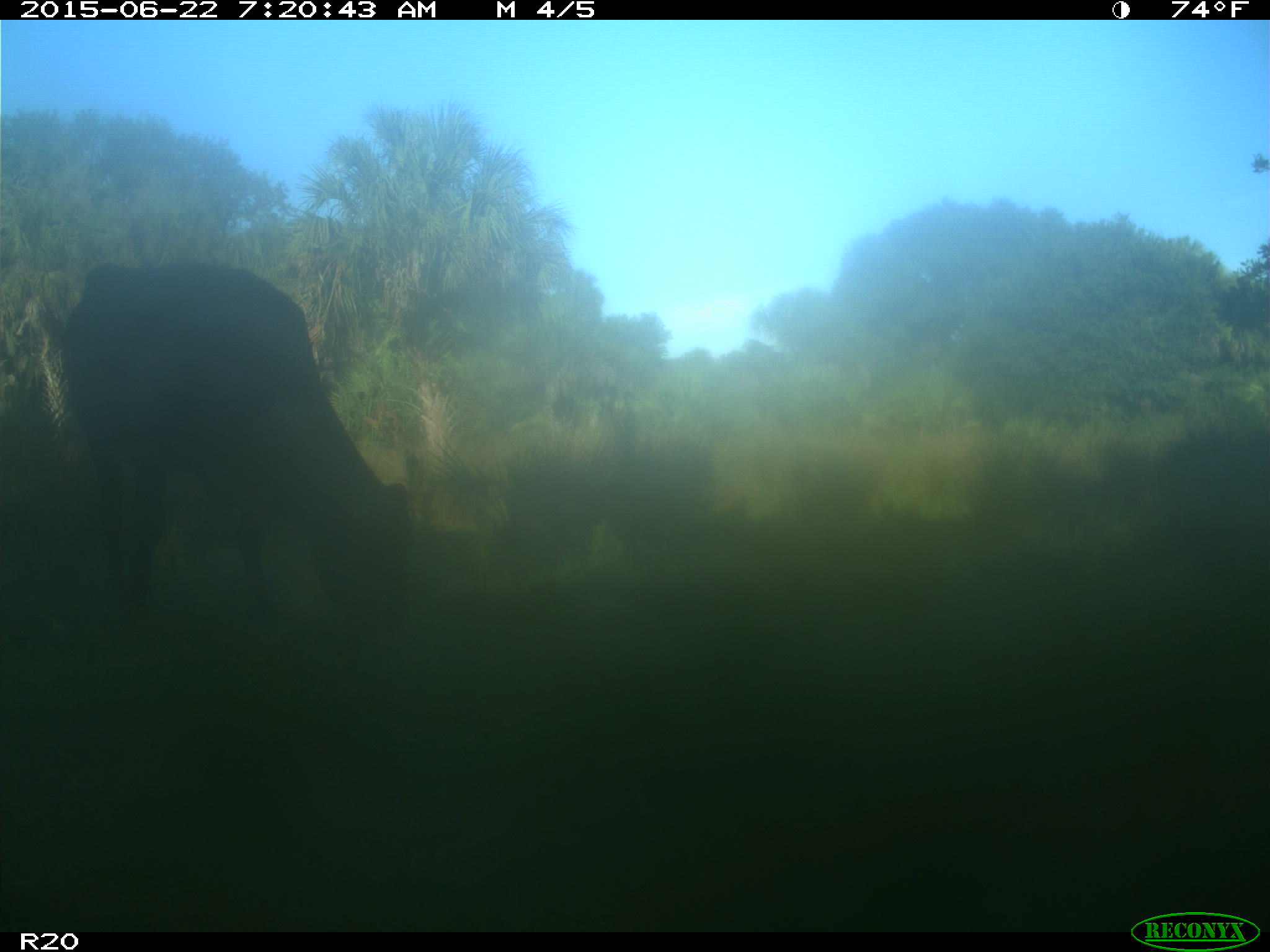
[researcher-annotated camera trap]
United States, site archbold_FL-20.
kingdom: Animalia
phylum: Chordata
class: Mammalia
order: Artiodactyla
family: Bovidae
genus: Bos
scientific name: Bos taurus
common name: domestic cow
Bos taurus (domestic cow).